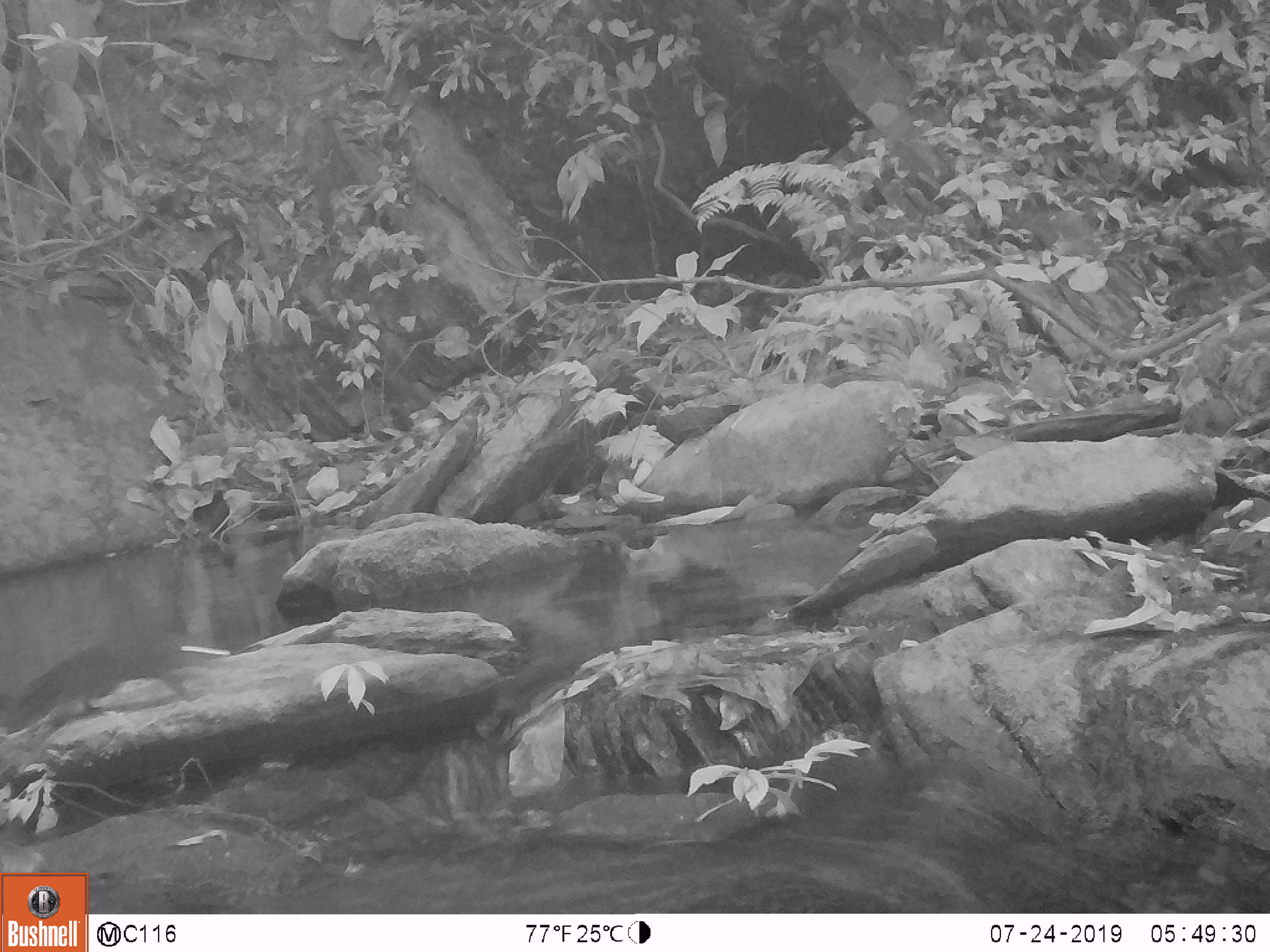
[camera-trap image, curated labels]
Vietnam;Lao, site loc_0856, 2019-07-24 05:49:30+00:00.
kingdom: Animalia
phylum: Chordata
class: Mammalia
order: Rodentia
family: Sciuridae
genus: Dremomys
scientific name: Dremomys rufigenis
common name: red-cheeked squirrel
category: red cheeked squirrel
Red cheeked squirrel (red-cheeked squirrel) (Dremomys rufigenis). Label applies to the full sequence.